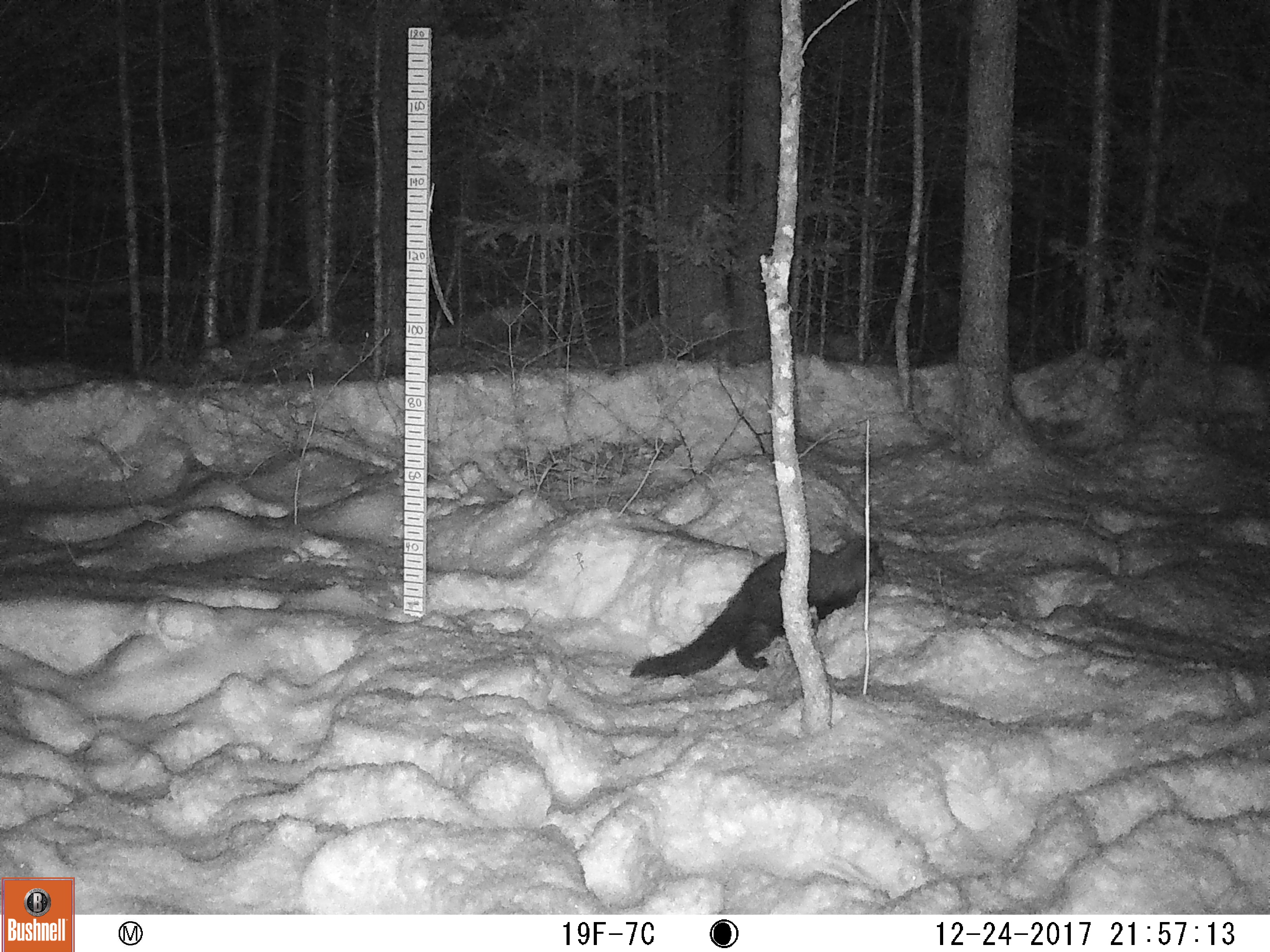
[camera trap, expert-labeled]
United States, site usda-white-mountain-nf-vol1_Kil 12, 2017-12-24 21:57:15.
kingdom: Animalia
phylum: Chordata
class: Mammalia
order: Carnivora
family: Mustelidae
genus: Pekania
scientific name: Pekania pennanti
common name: fisher